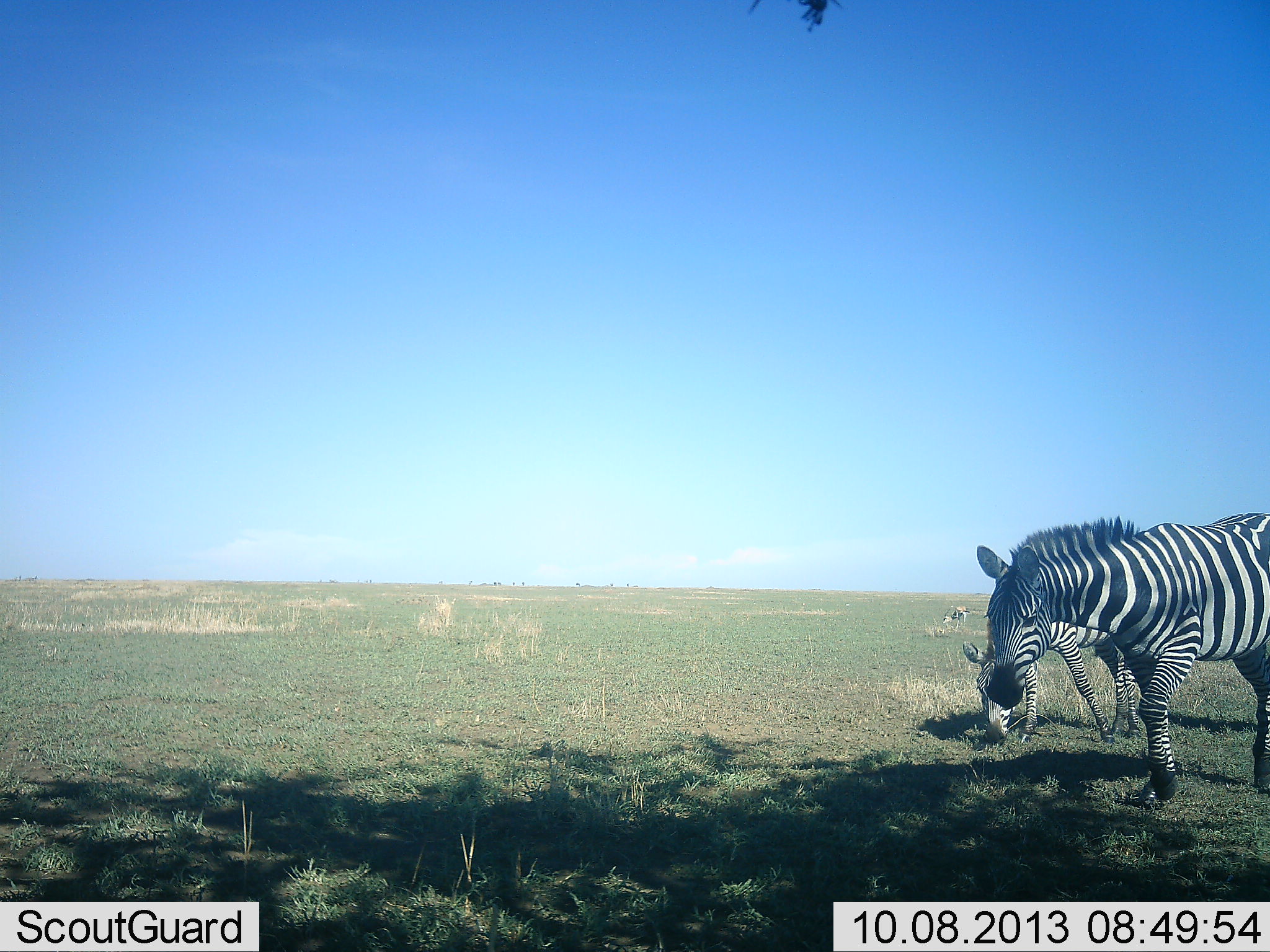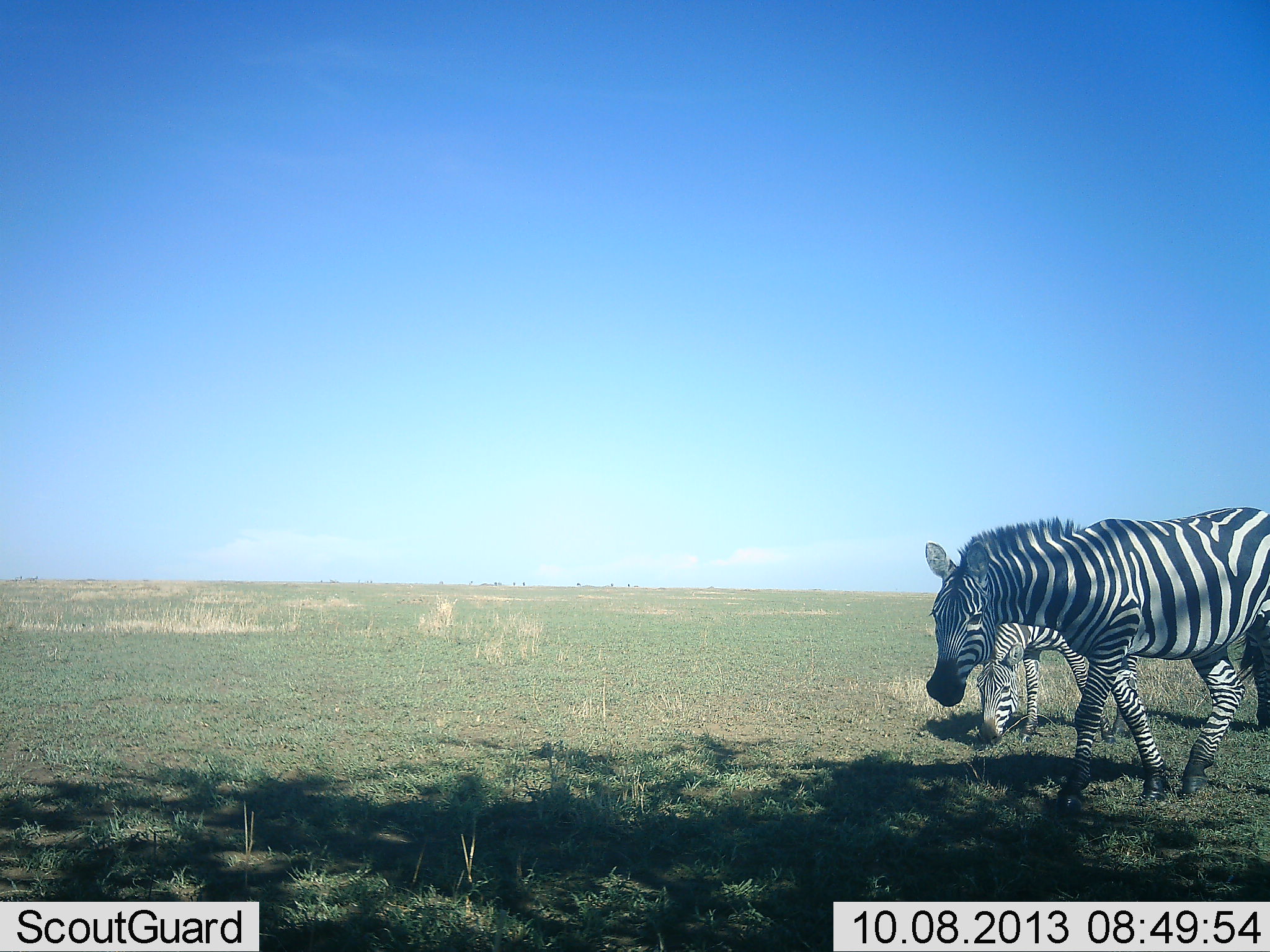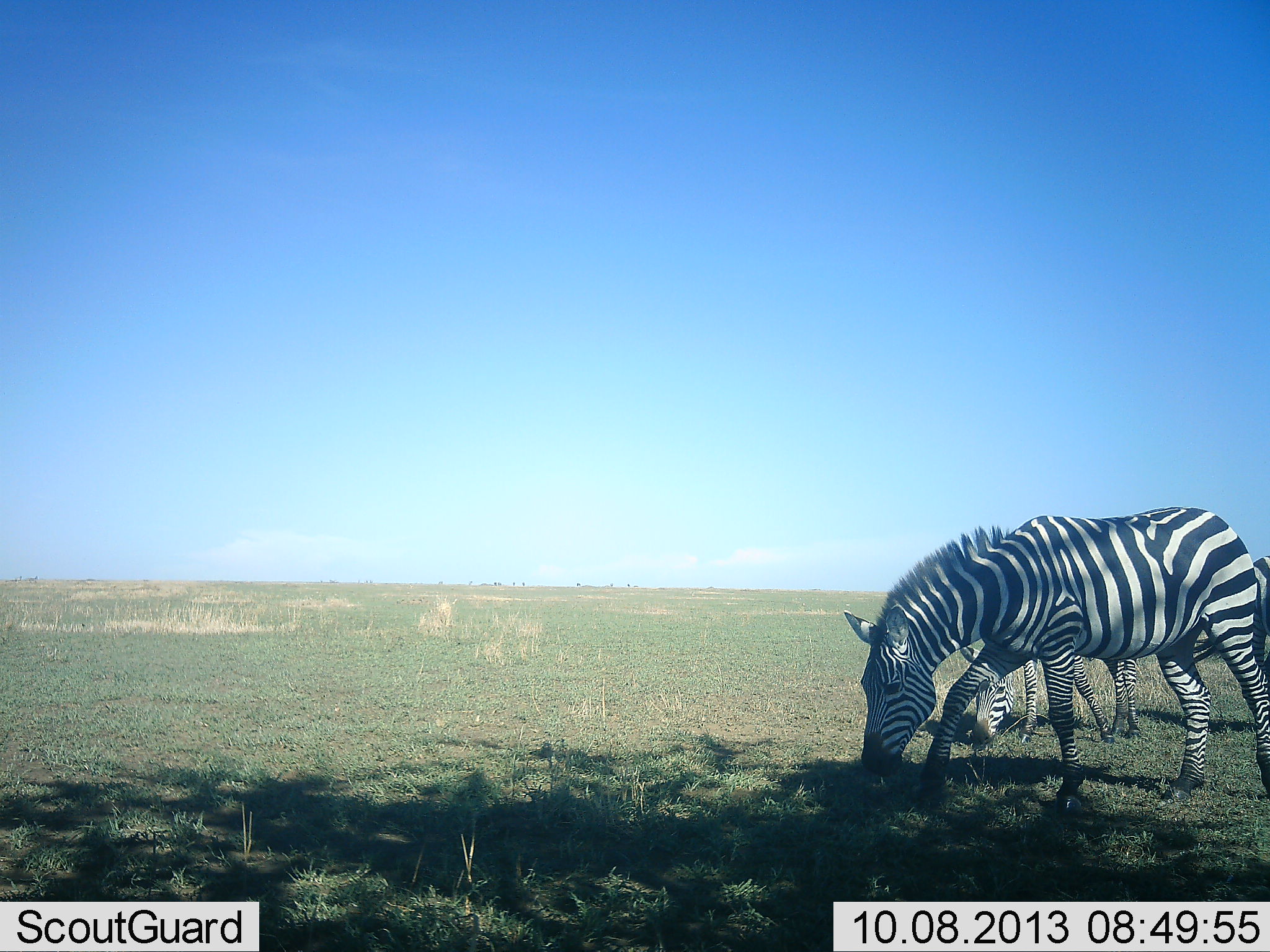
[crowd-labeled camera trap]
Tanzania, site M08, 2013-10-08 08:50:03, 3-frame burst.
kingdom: Animalia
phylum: Chordata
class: Mammalia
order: Perissodactyla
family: Equidae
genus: Equus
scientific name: Equus quagga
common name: plains zebra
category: zebra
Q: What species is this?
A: Zebra (plains zebra) (Equus quagga).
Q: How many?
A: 2.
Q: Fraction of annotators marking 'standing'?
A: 21%.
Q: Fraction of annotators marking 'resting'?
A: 3%.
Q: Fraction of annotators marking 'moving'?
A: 67%.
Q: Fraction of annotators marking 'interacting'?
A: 6%.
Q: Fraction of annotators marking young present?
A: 12%.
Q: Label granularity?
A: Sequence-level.